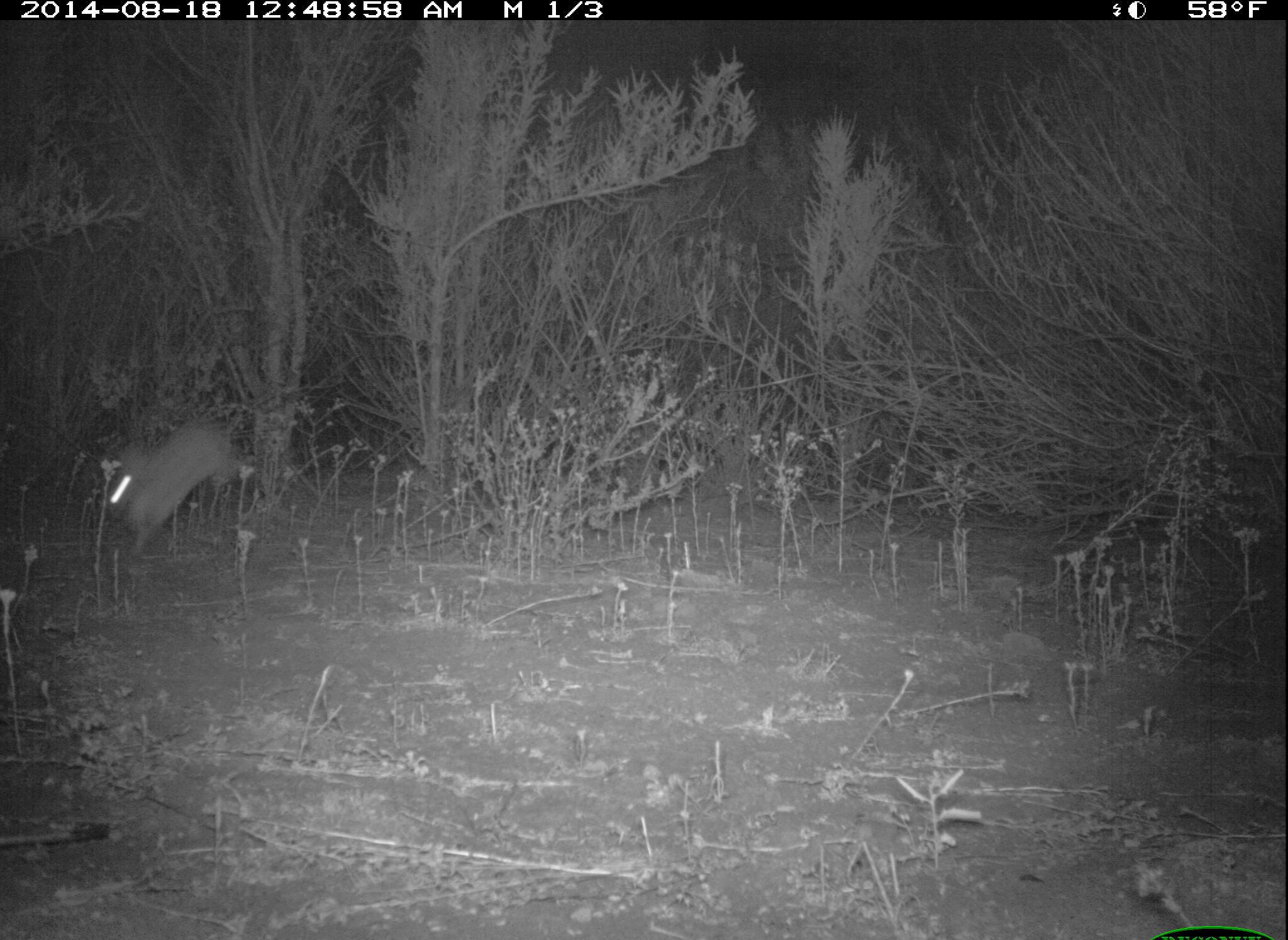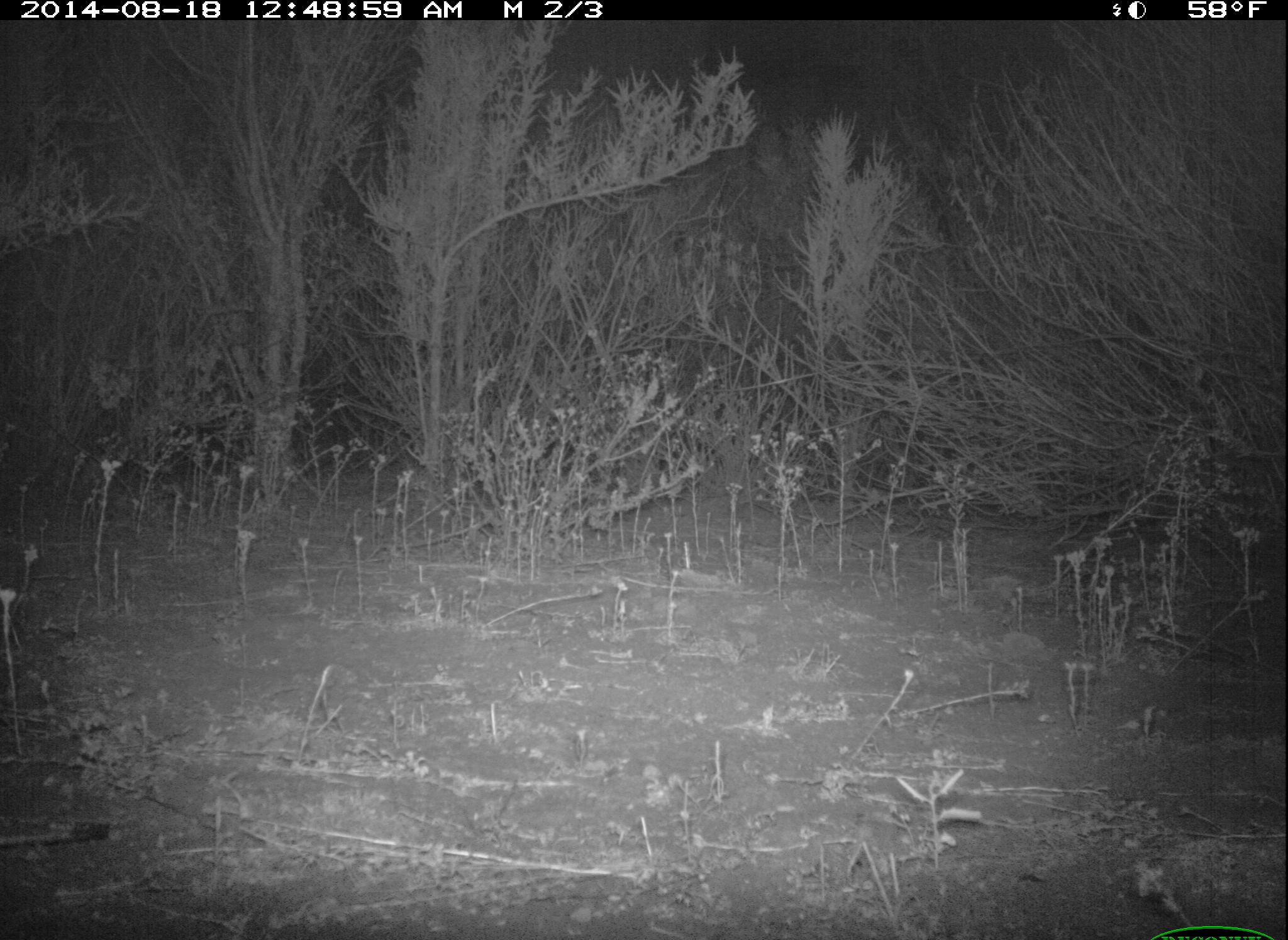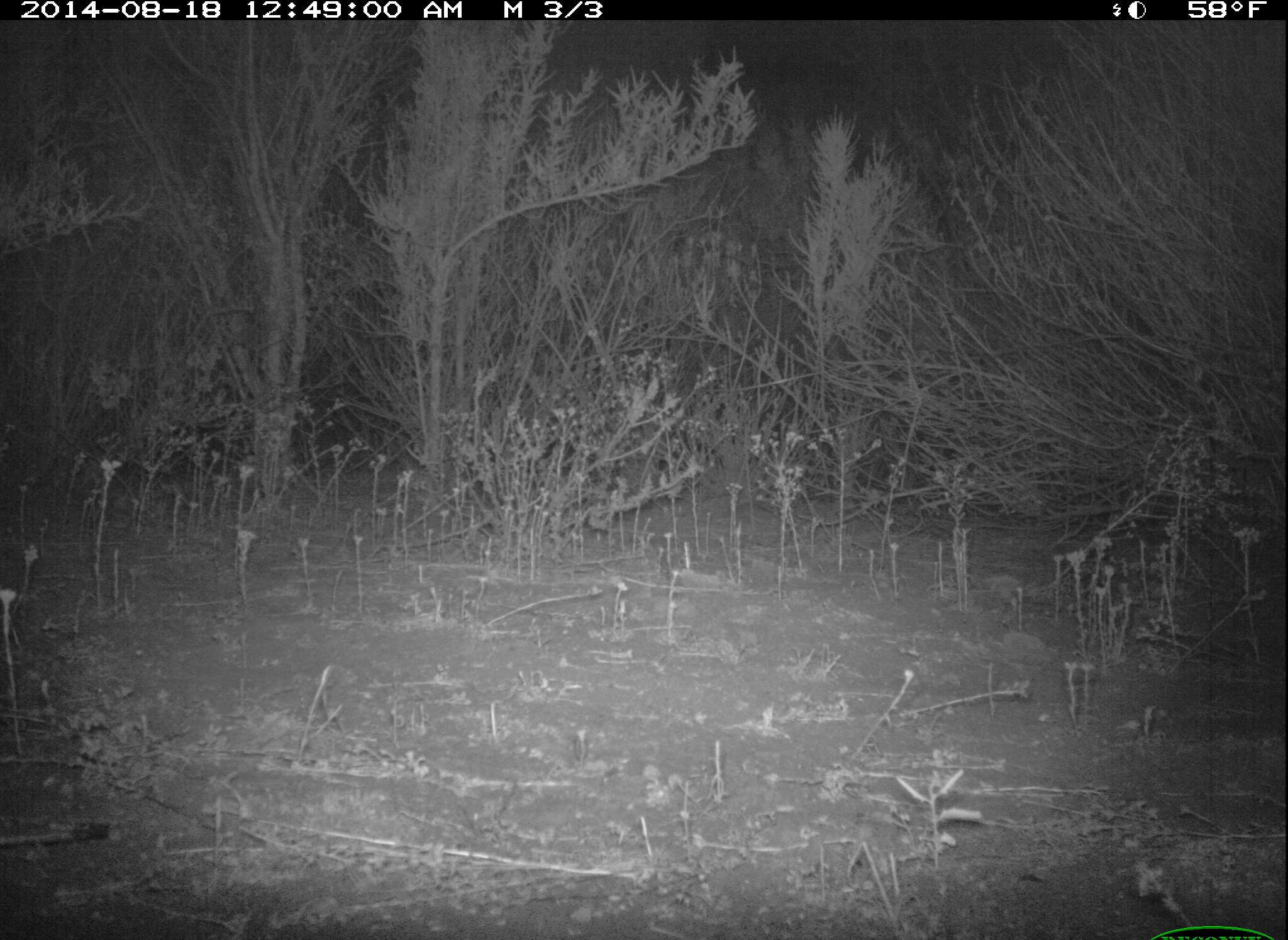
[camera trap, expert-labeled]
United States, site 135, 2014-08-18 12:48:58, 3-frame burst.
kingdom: Animalia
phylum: Chordata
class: Mammalia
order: Lagomorpha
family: Leporidae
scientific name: Leporidae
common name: rabbits and hares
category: rabbit